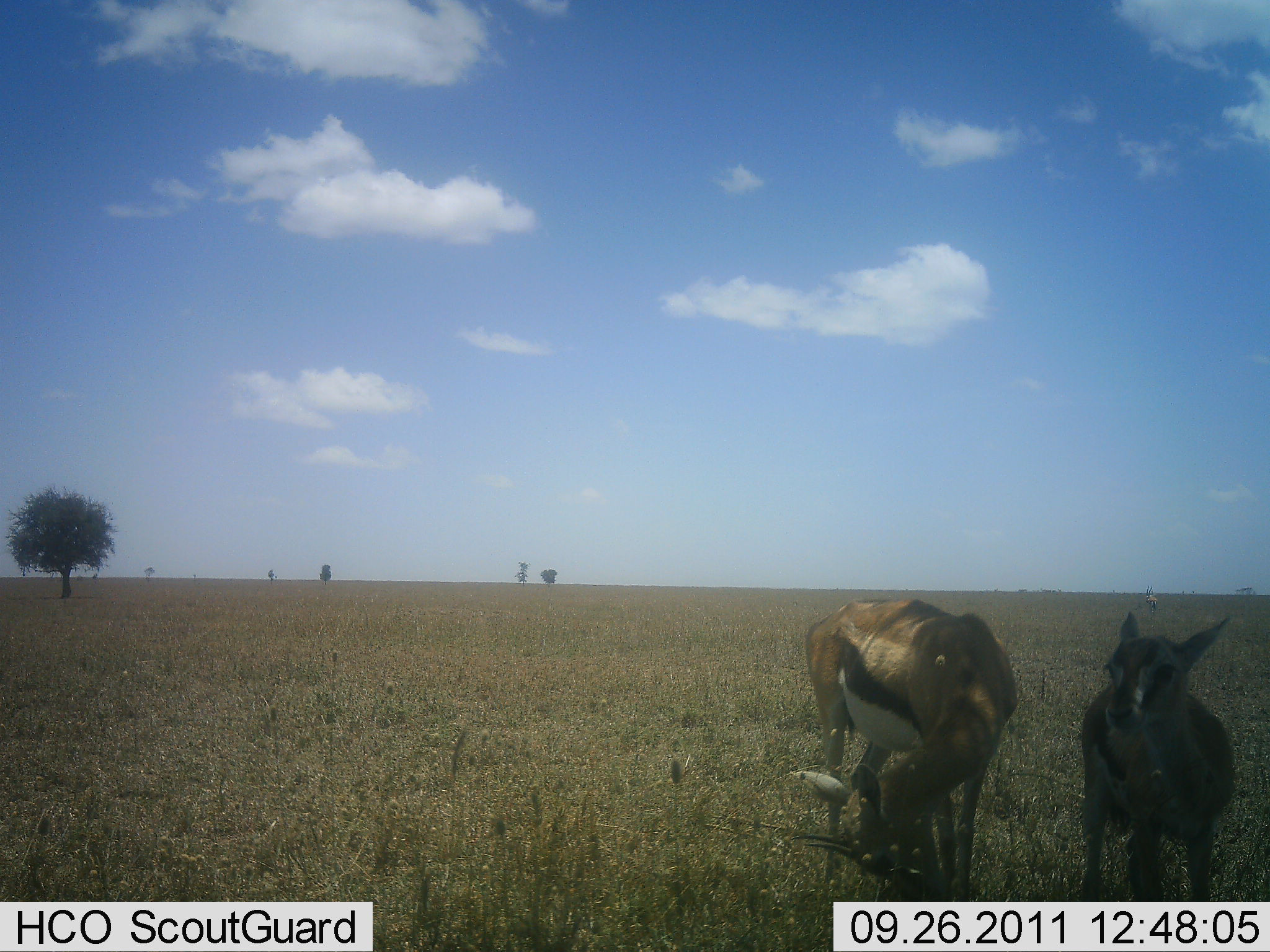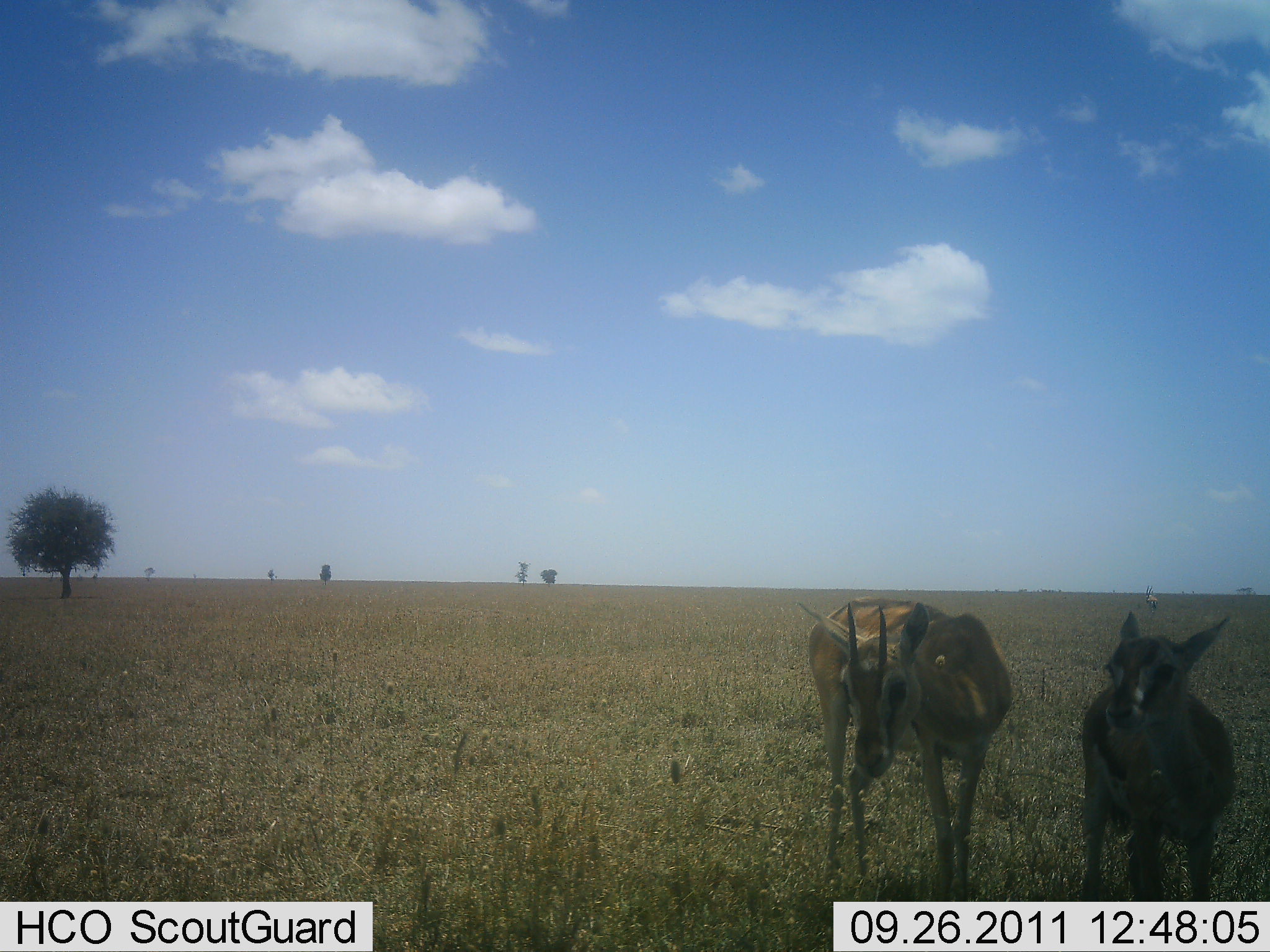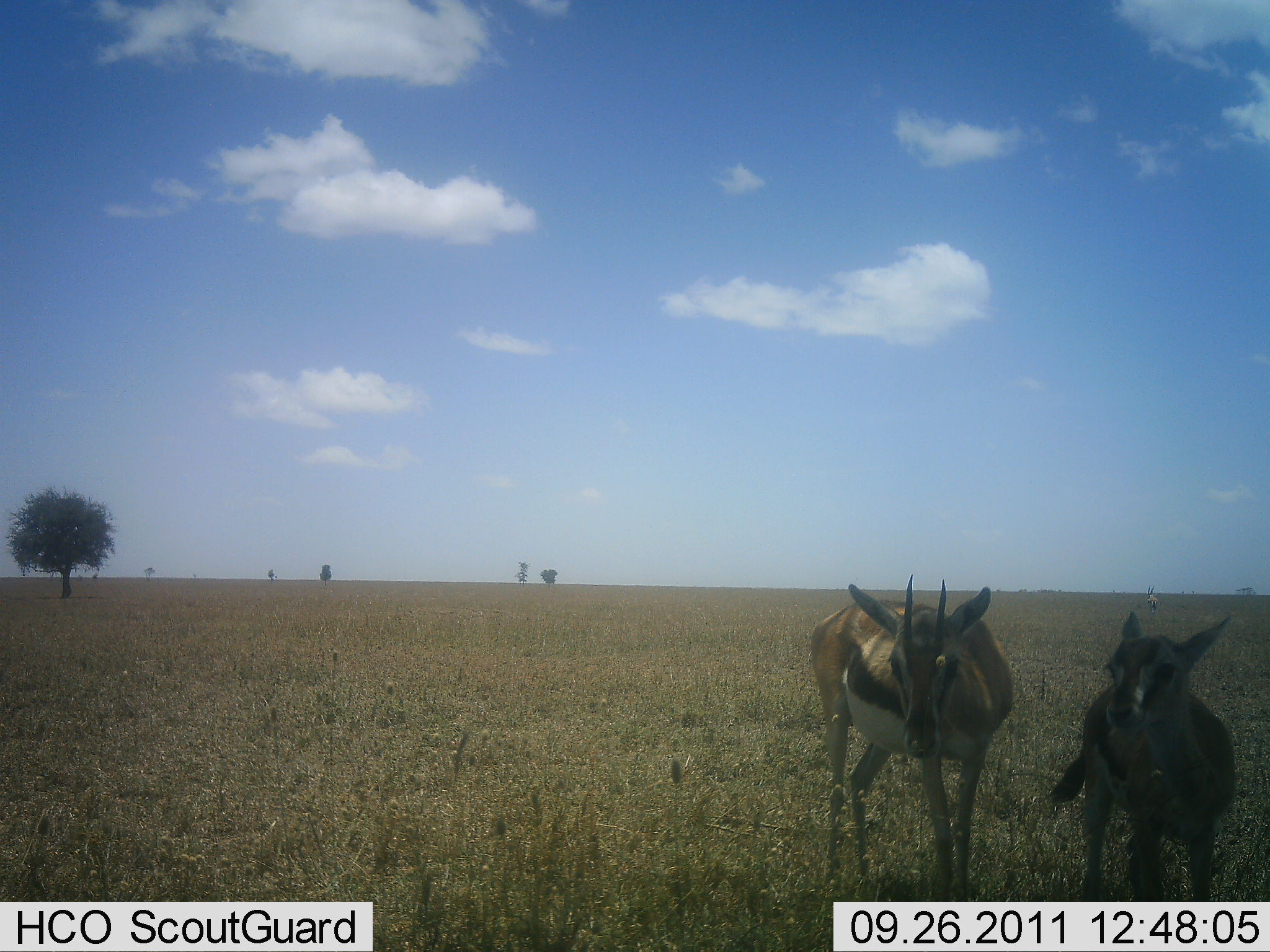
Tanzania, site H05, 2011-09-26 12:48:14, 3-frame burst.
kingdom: Animalia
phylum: Chordata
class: Mammalia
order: Artiodactyla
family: Bovidae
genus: Eudorcas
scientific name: Eudorcas thomsonii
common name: thomson's gazelle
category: gazellethomsons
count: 2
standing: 100%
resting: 0%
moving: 10%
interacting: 0%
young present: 50%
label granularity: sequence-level